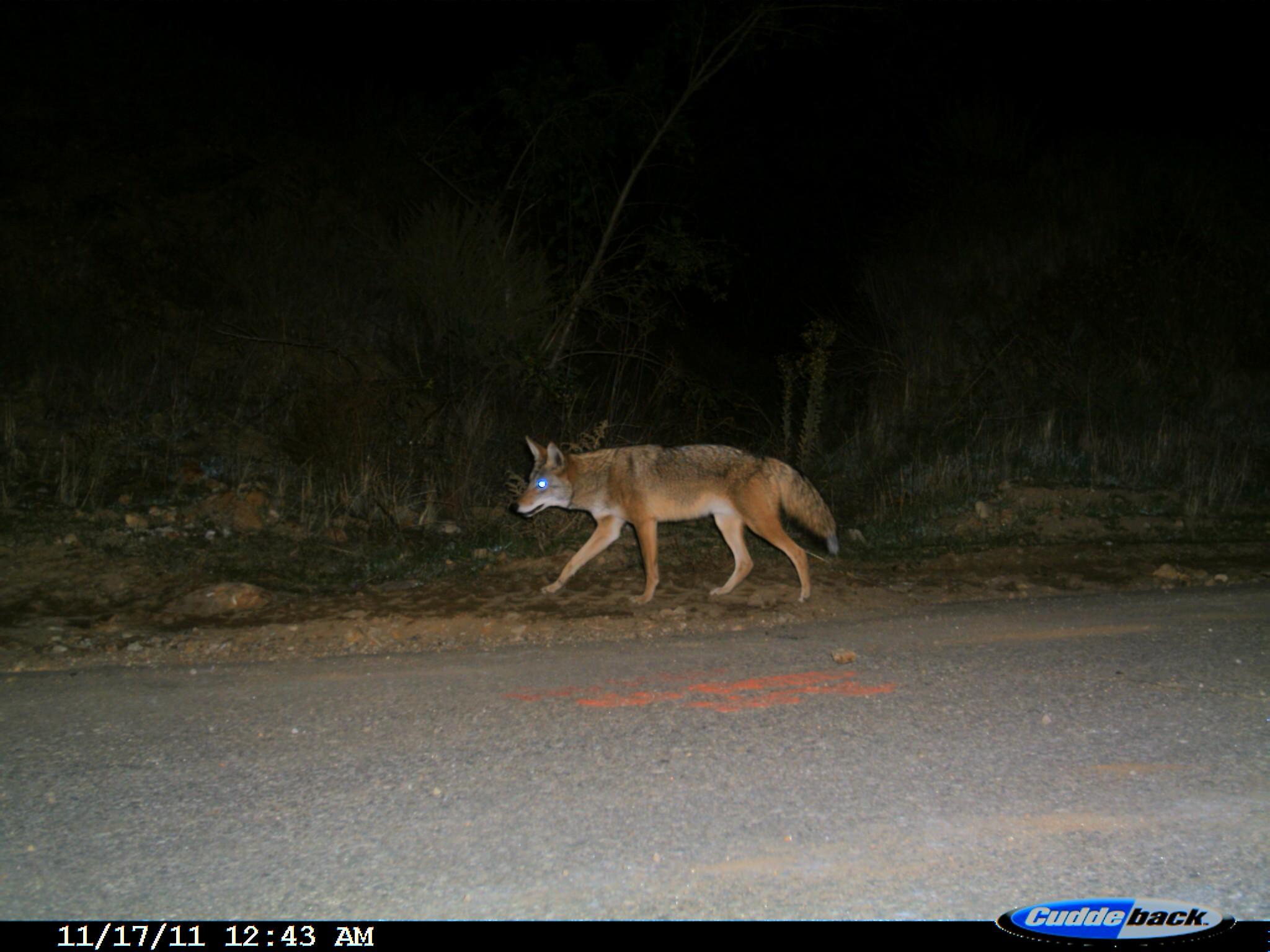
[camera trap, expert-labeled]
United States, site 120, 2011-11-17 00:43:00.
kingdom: Animalia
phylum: Chordata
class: Mammalia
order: Carnivora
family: Canidae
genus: Canis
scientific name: Canis latrans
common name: coyote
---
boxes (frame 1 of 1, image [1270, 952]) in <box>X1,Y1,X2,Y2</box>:
coyote: <box>510,425,838,617</box>